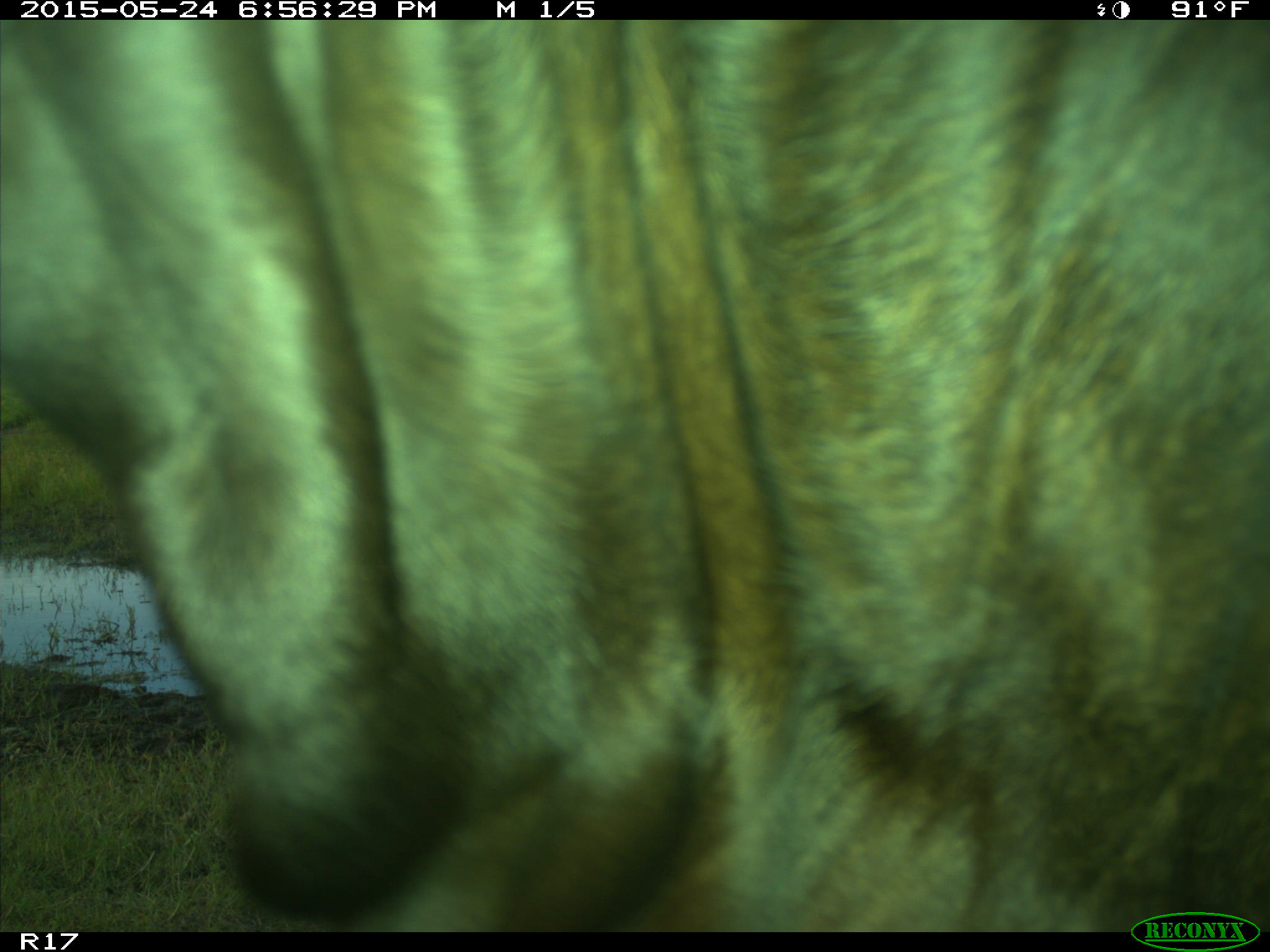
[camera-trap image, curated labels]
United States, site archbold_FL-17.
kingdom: Animalia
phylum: Chordata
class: Mammalia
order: Artiodactyla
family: Bovidae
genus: Bos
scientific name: Bos taurus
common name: domestic cow